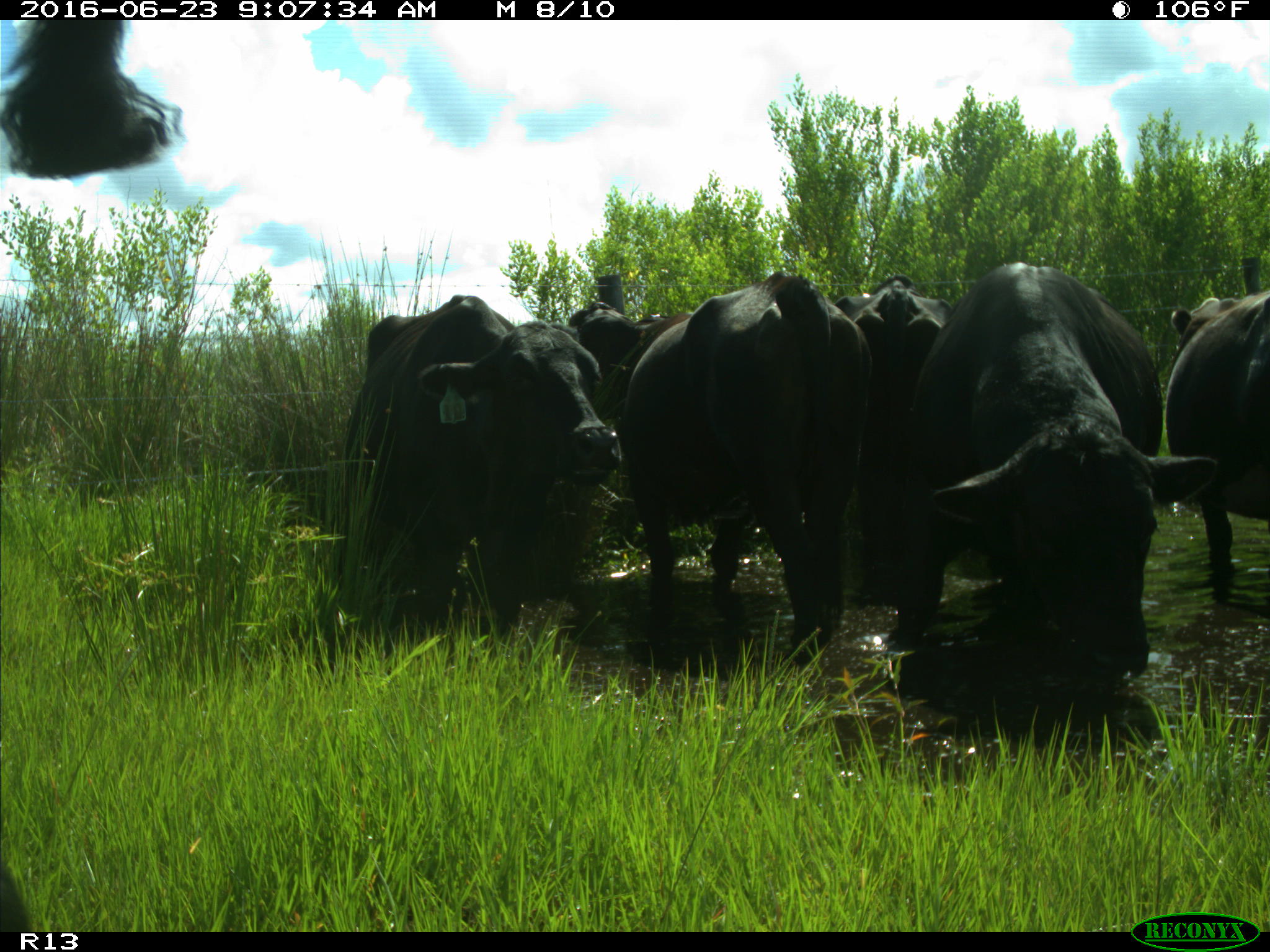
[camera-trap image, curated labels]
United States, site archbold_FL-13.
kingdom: Animalia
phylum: Chordata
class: Mammalia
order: Artiodactyla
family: Bovidae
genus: Bos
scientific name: Bos taurus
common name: domestic cow